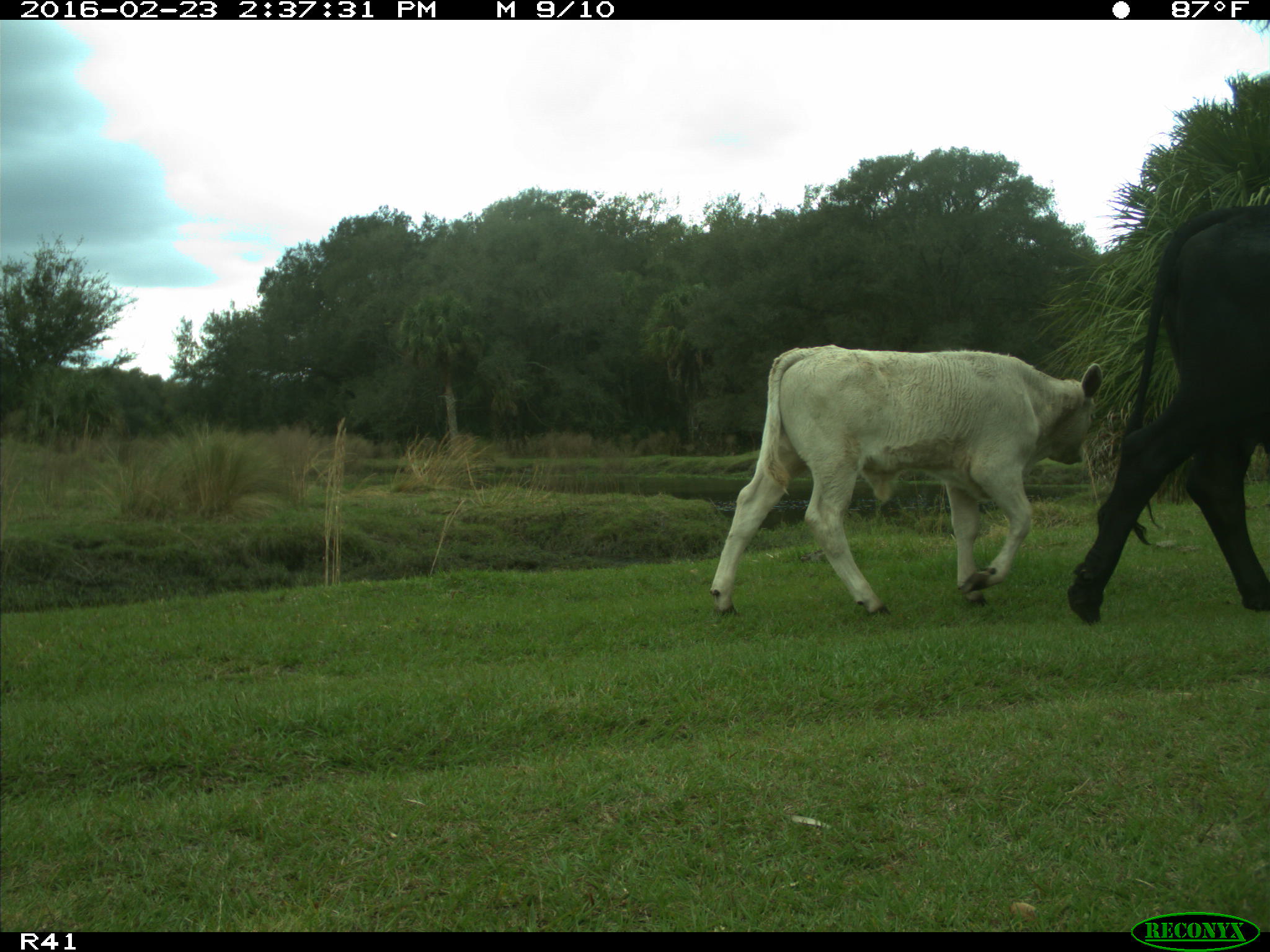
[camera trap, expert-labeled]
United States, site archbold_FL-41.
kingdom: Animalia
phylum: Chordata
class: Mammalia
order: Artiodactyla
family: Bovidae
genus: Bos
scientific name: Bos taurus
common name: domestic cow